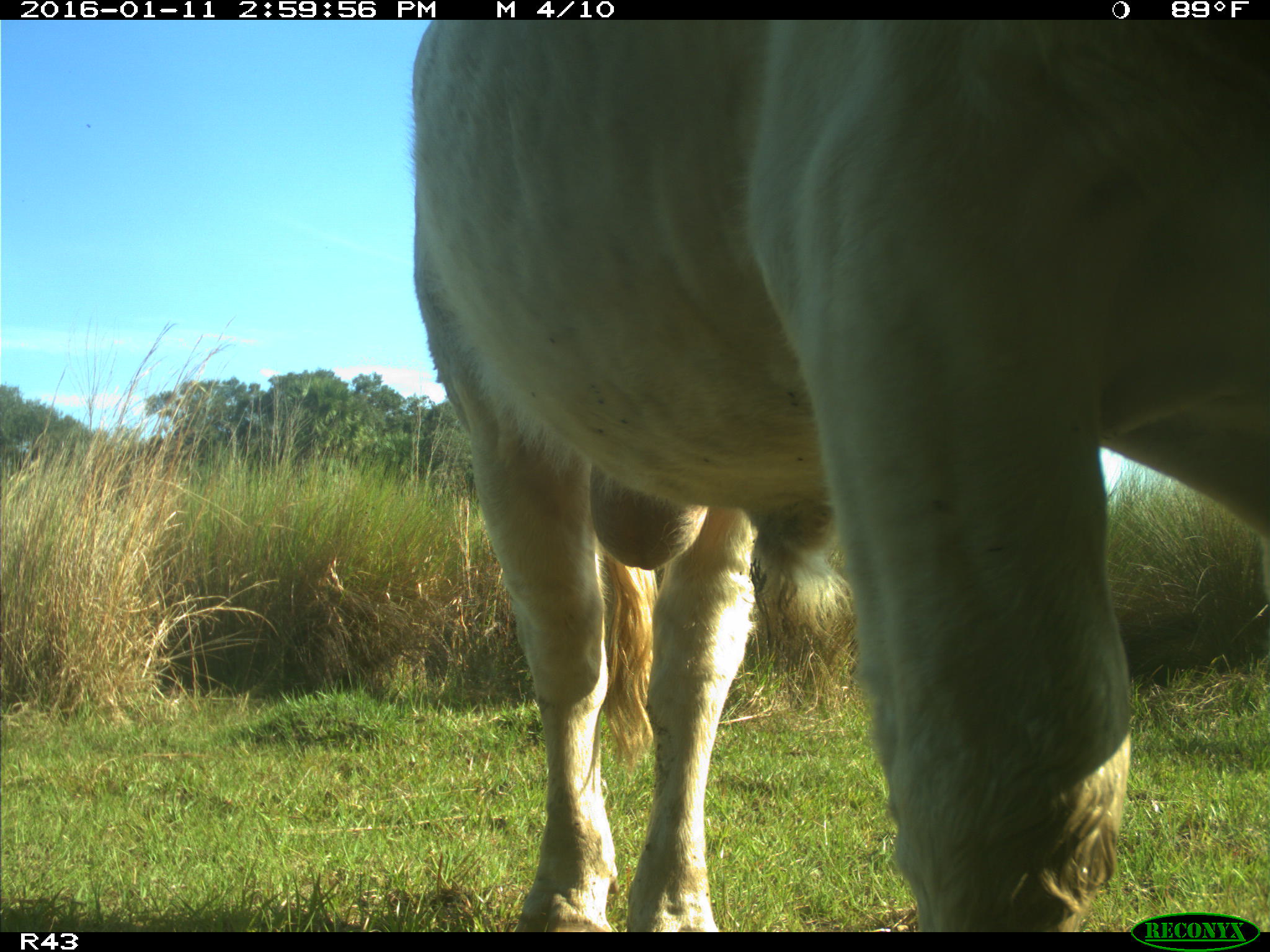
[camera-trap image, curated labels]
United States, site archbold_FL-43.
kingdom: Animalia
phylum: Chordata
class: Mammalia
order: Artiodactyla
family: Bovidae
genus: Bos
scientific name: Bos taurus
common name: domestic cow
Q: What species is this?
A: Bos taurus (domestic cow).